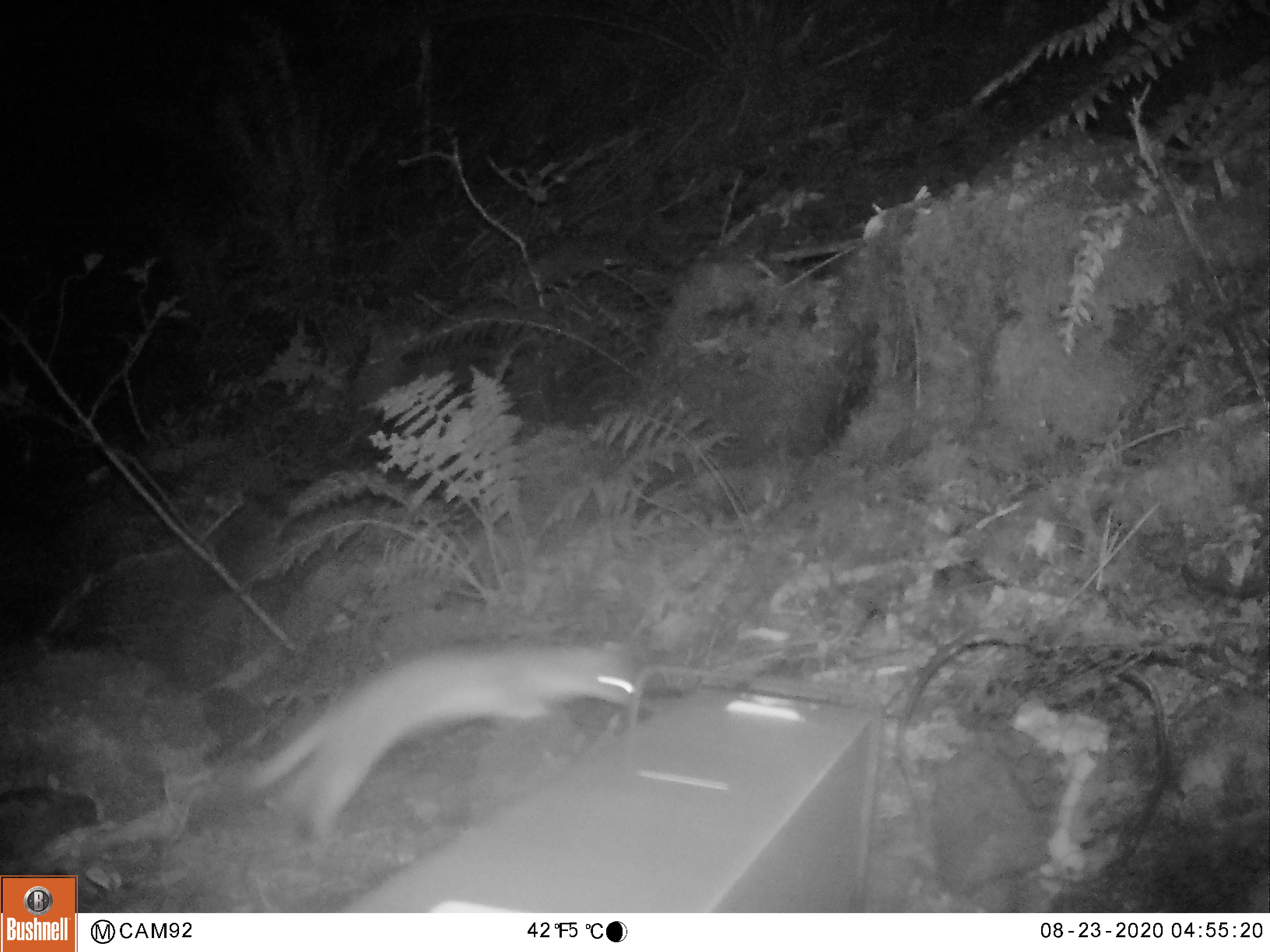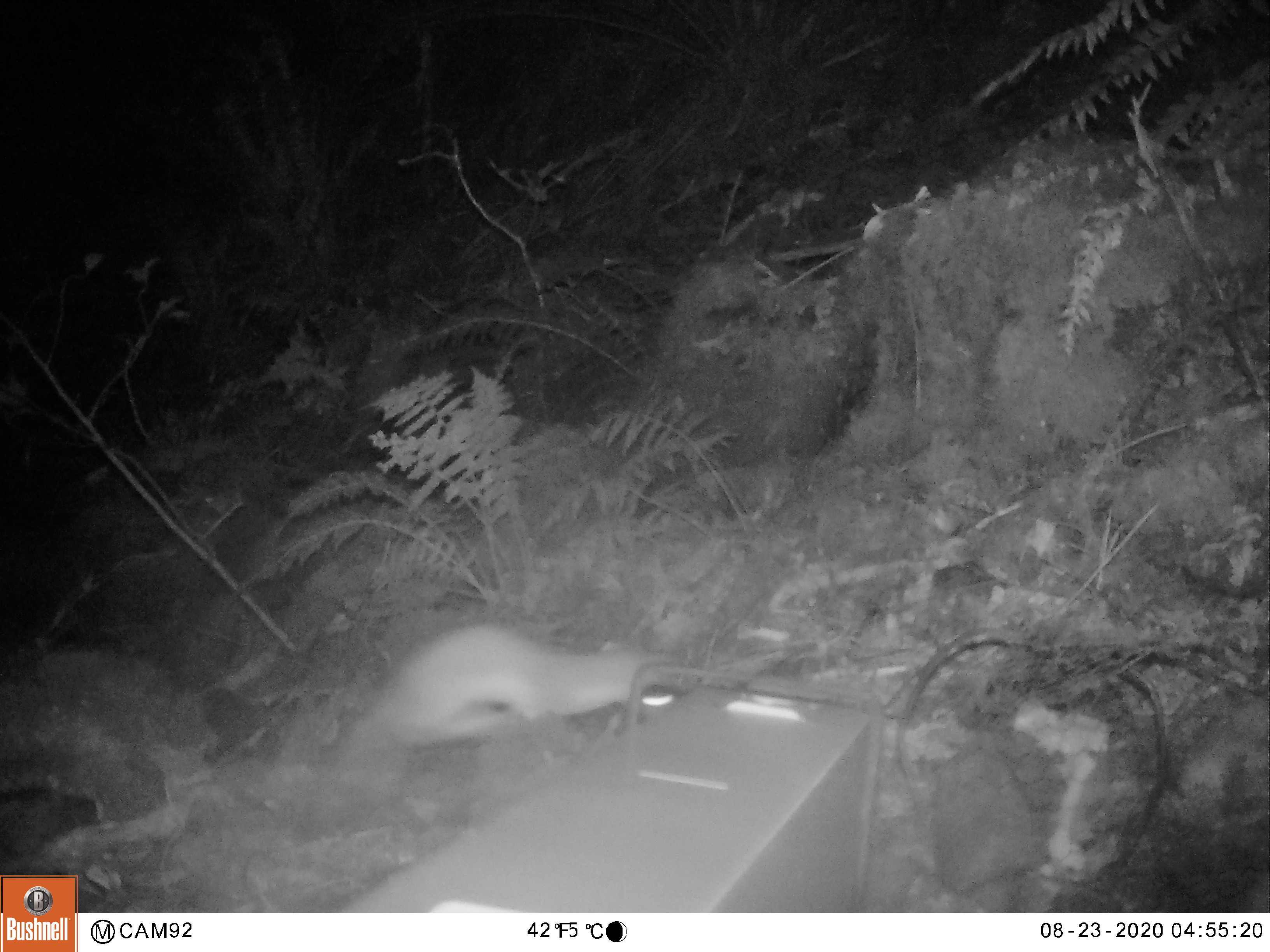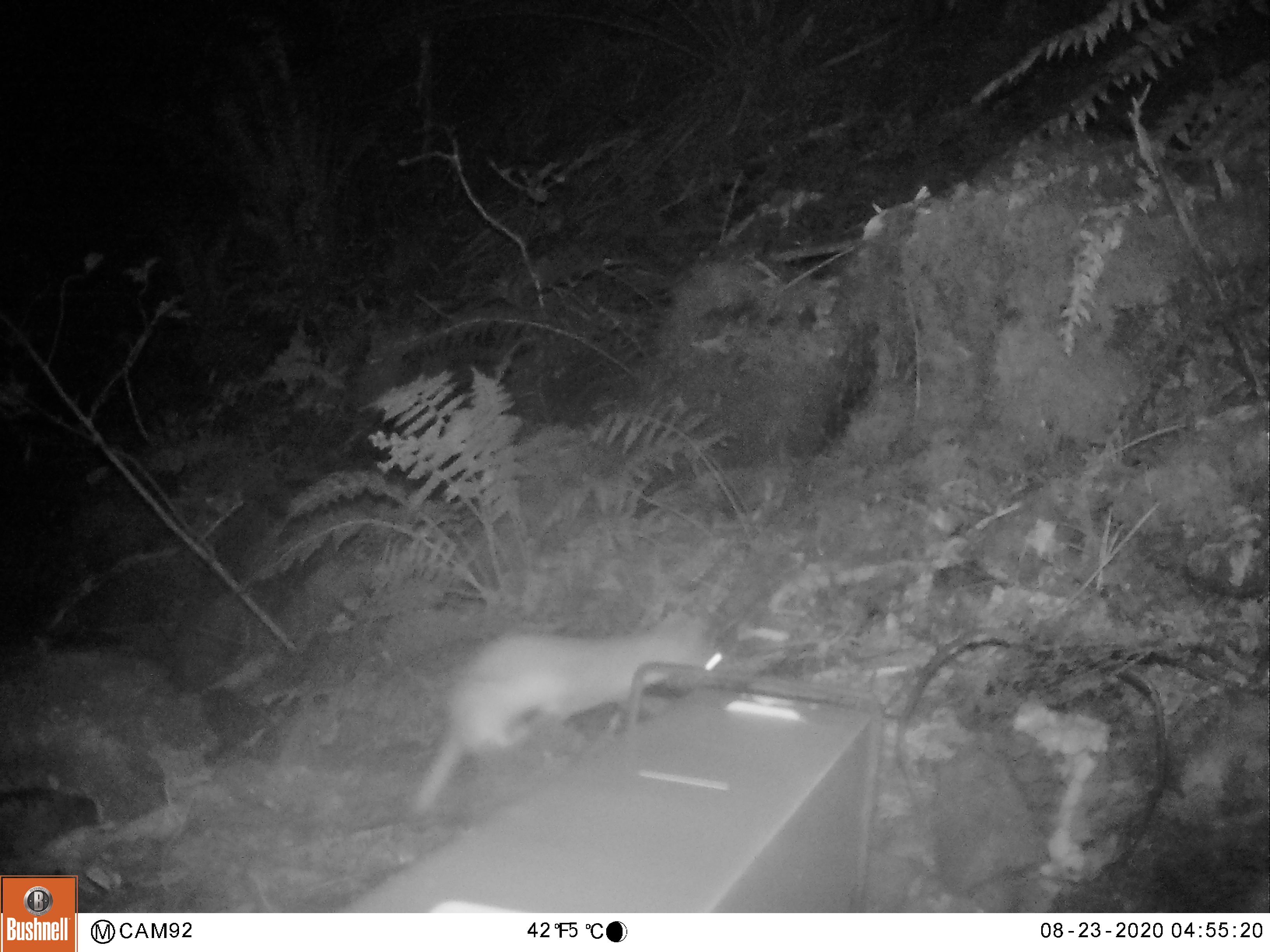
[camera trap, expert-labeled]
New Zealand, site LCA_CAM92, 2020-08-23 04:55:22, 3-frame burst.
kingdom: Animalia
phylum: Chordata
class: Mammalia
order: Carnivora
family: Mustelidae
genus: Mustela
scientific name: Mustela erminea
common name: stoat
Stoat (Mustela erminea).